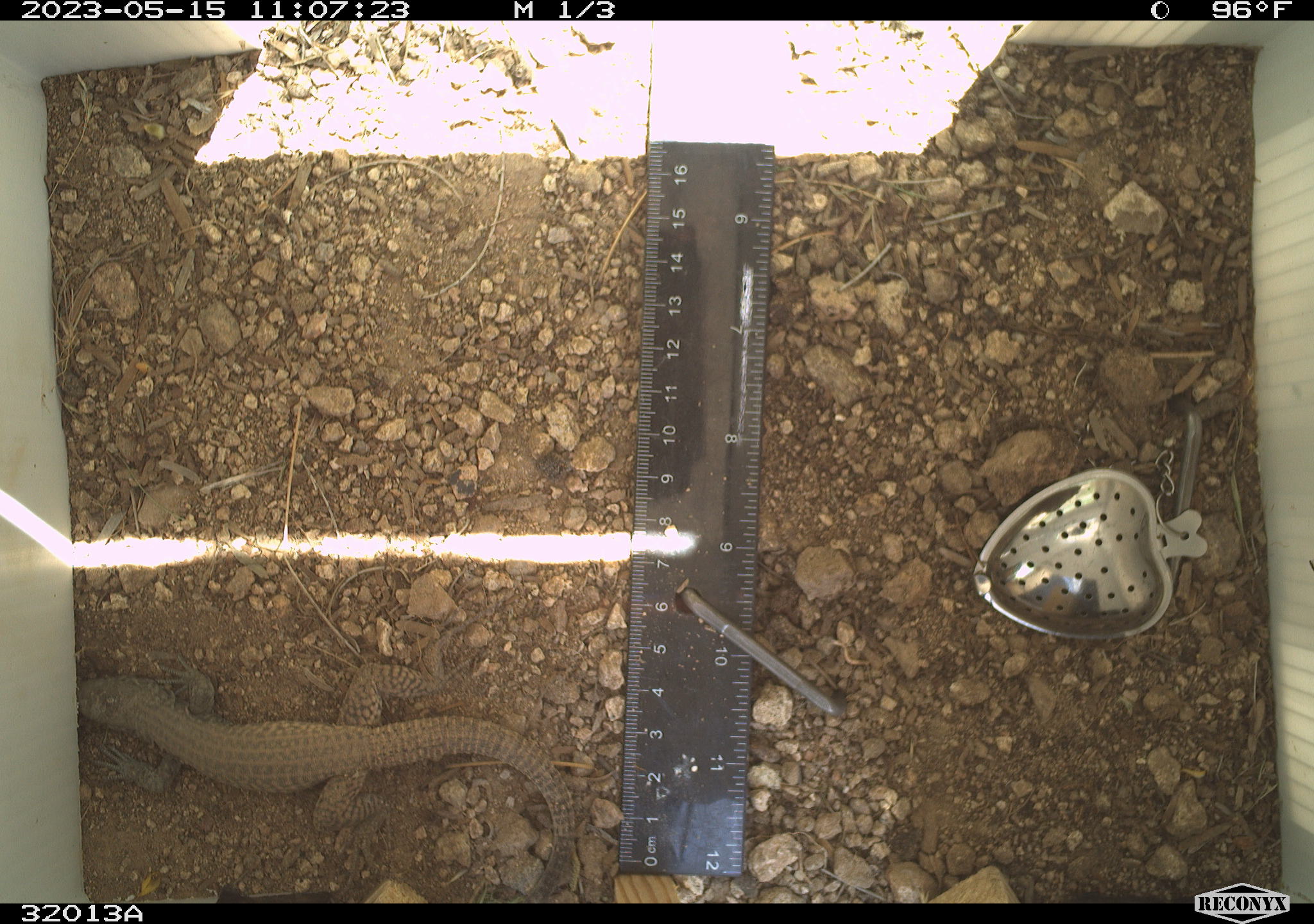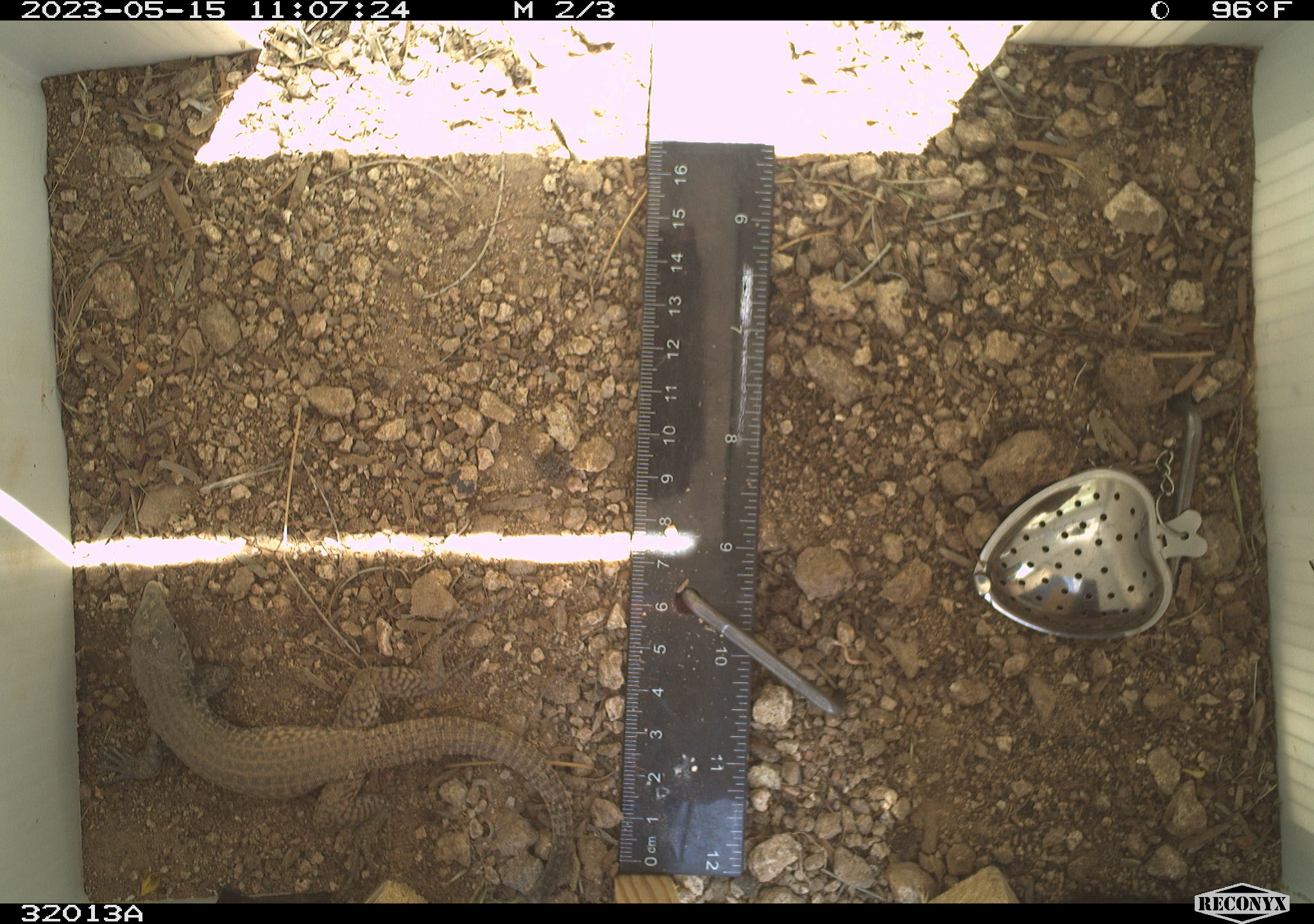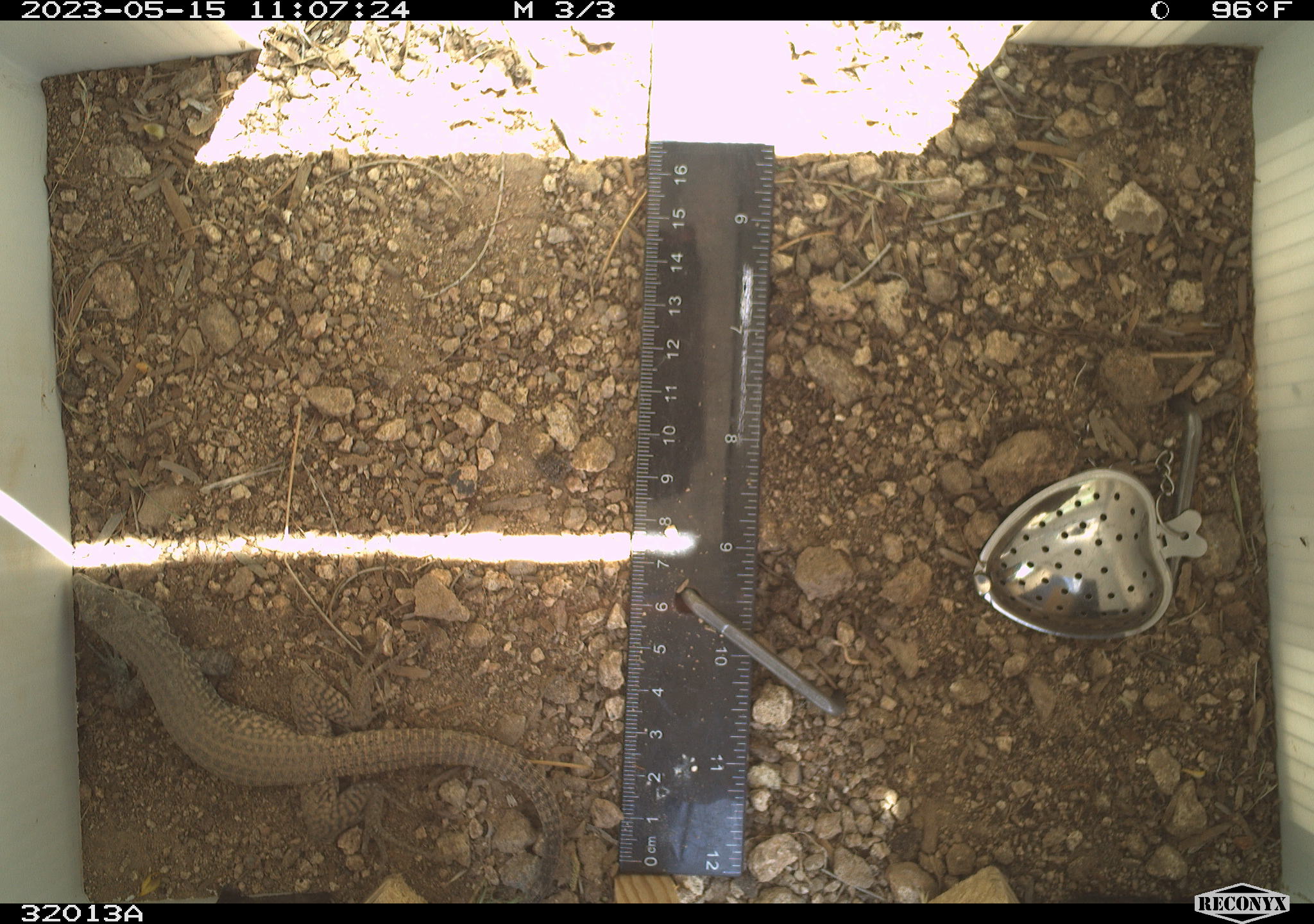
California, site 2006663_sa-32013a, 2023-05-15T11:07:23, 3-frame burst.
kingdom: Animalia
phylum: Chordata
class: Reptilia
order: Squamata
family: Teiidae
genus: Aspidoscelis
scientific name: Aspidoscelis tigris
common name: western whiptail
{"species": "western whiptail (Aspidoscelis tigris)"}